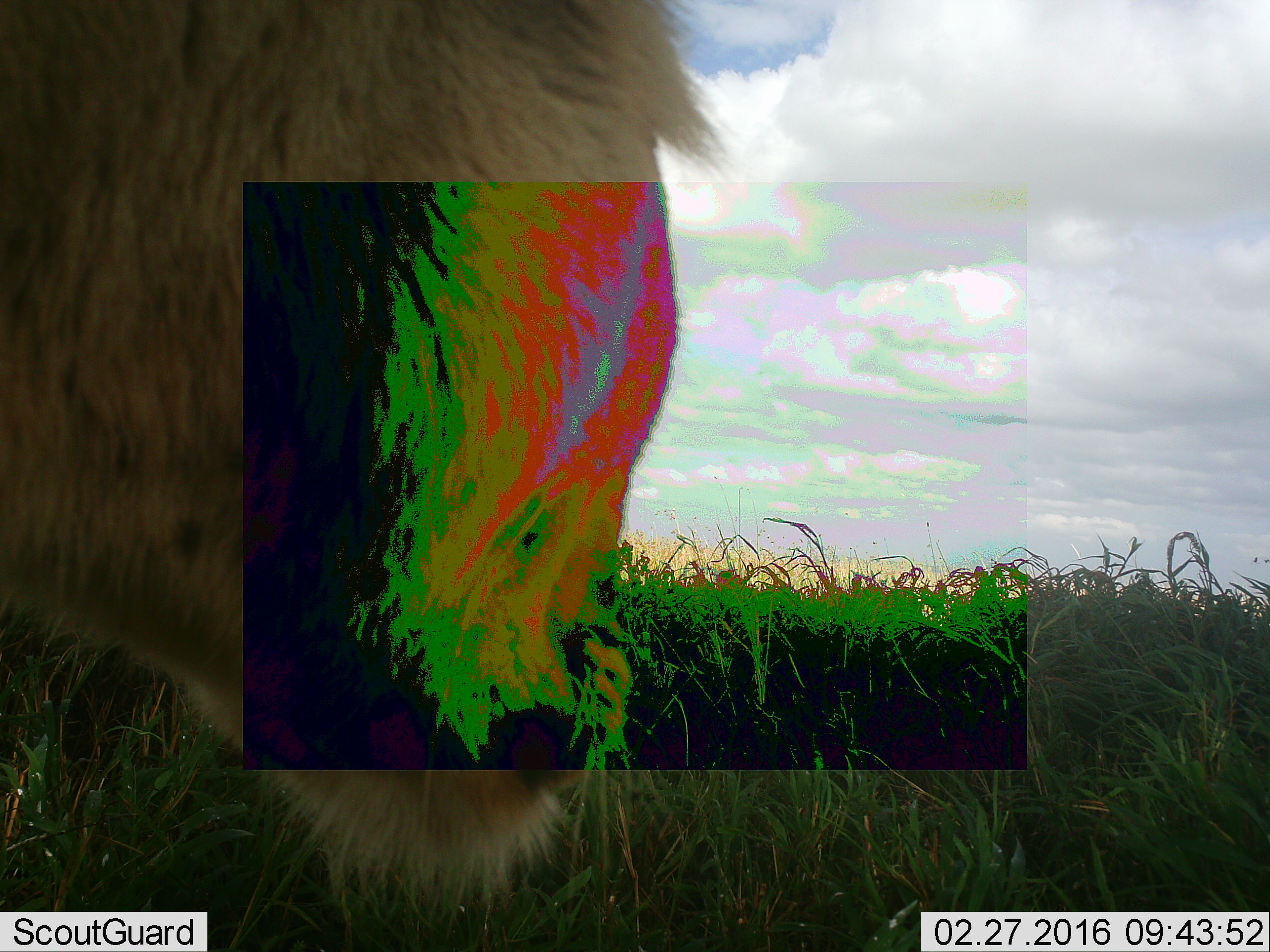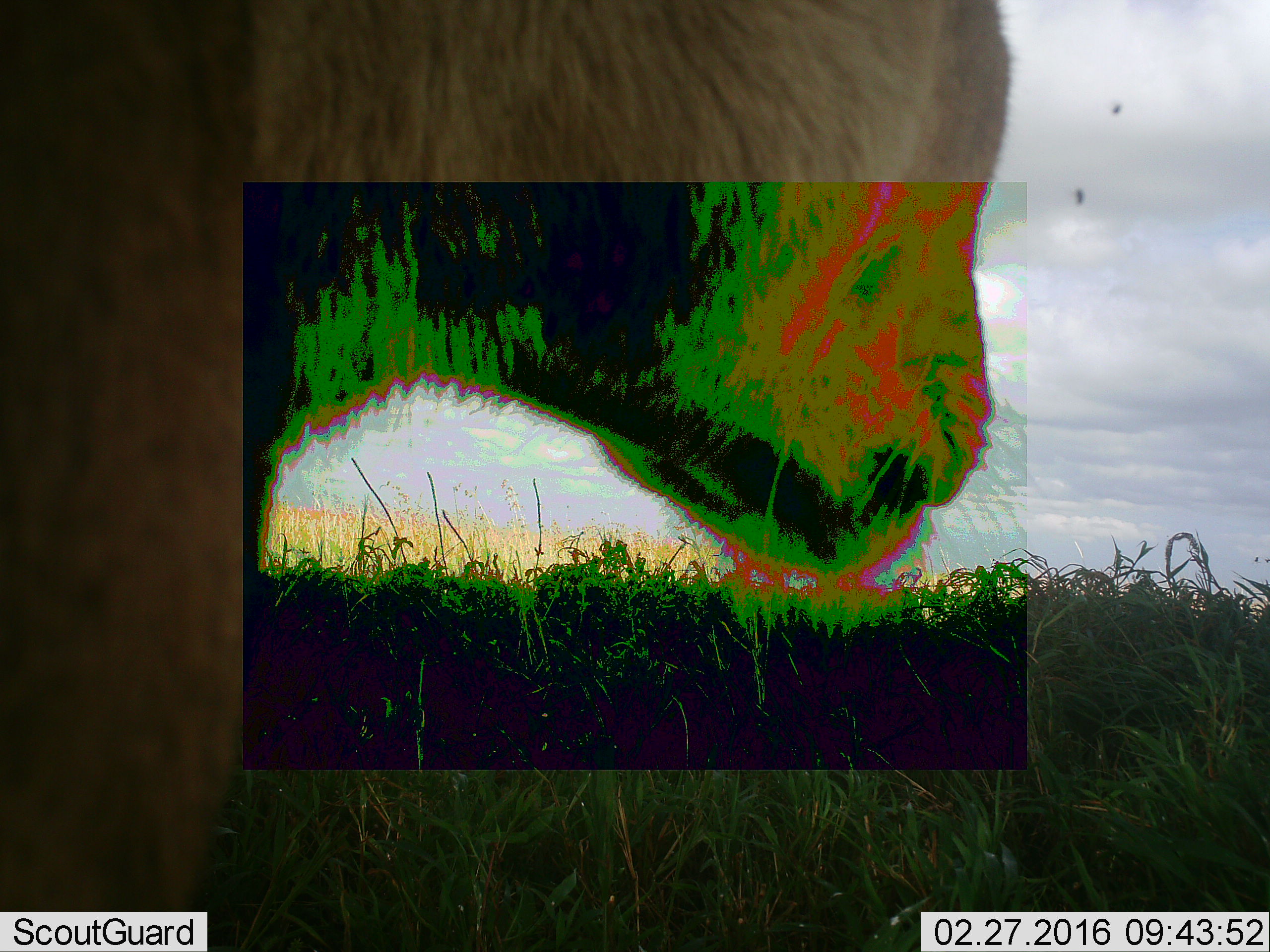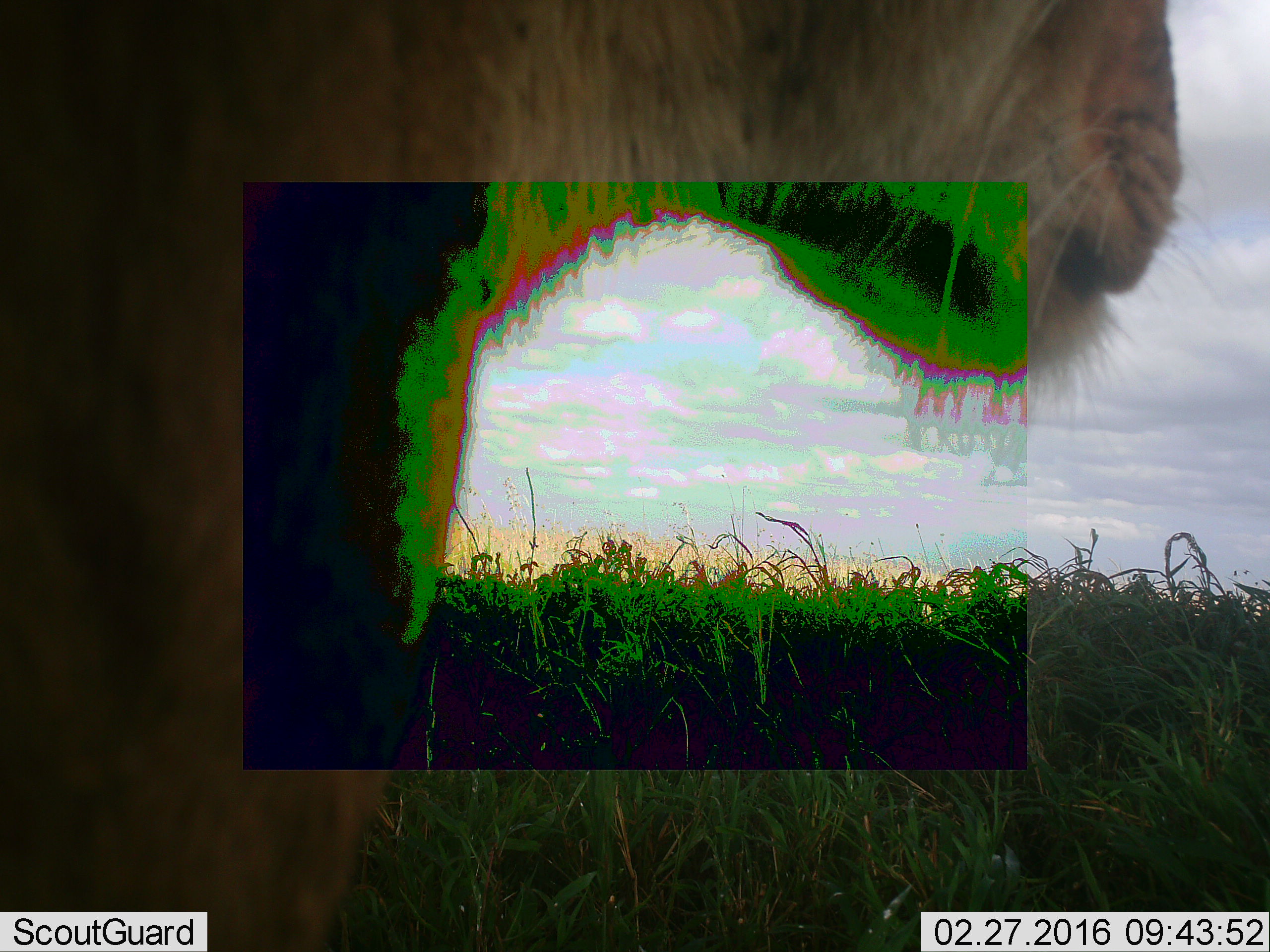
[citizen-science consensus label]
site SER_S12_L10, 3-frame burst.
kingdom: Animalia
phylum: Chordata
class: Mammalia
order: Carnivora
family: Felidae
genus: Panthera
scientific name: Panthera leo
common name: lion female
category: lionfemale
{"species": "lionfemale (lion female) (Panthera leo)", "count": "1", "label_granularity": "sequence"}